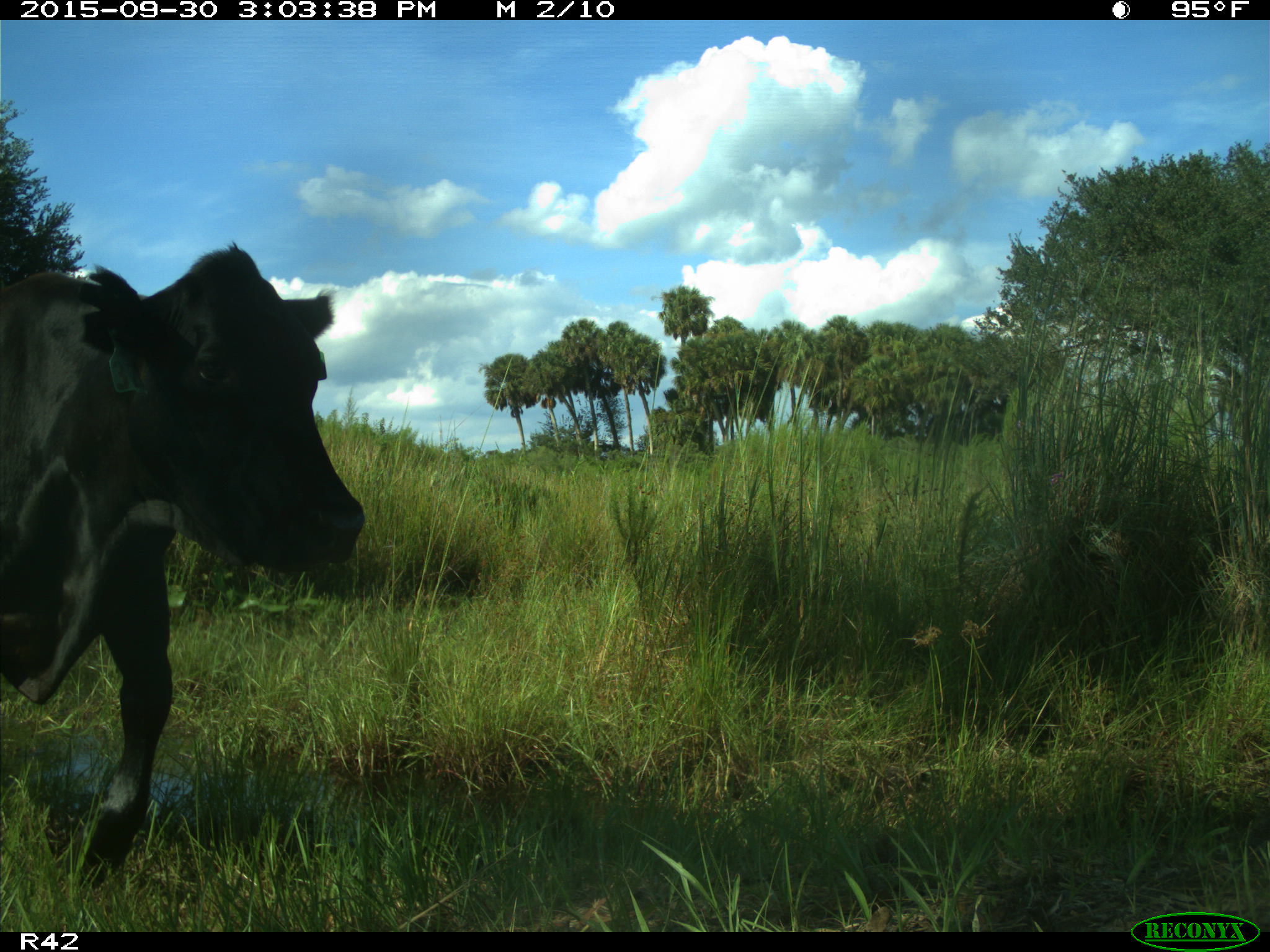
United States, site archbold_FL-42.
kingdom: Animalia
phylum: Chordata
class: Mammalia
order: Artiodactyla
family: Bovidae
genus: Bos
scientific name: Bos taurus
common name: domestic cow